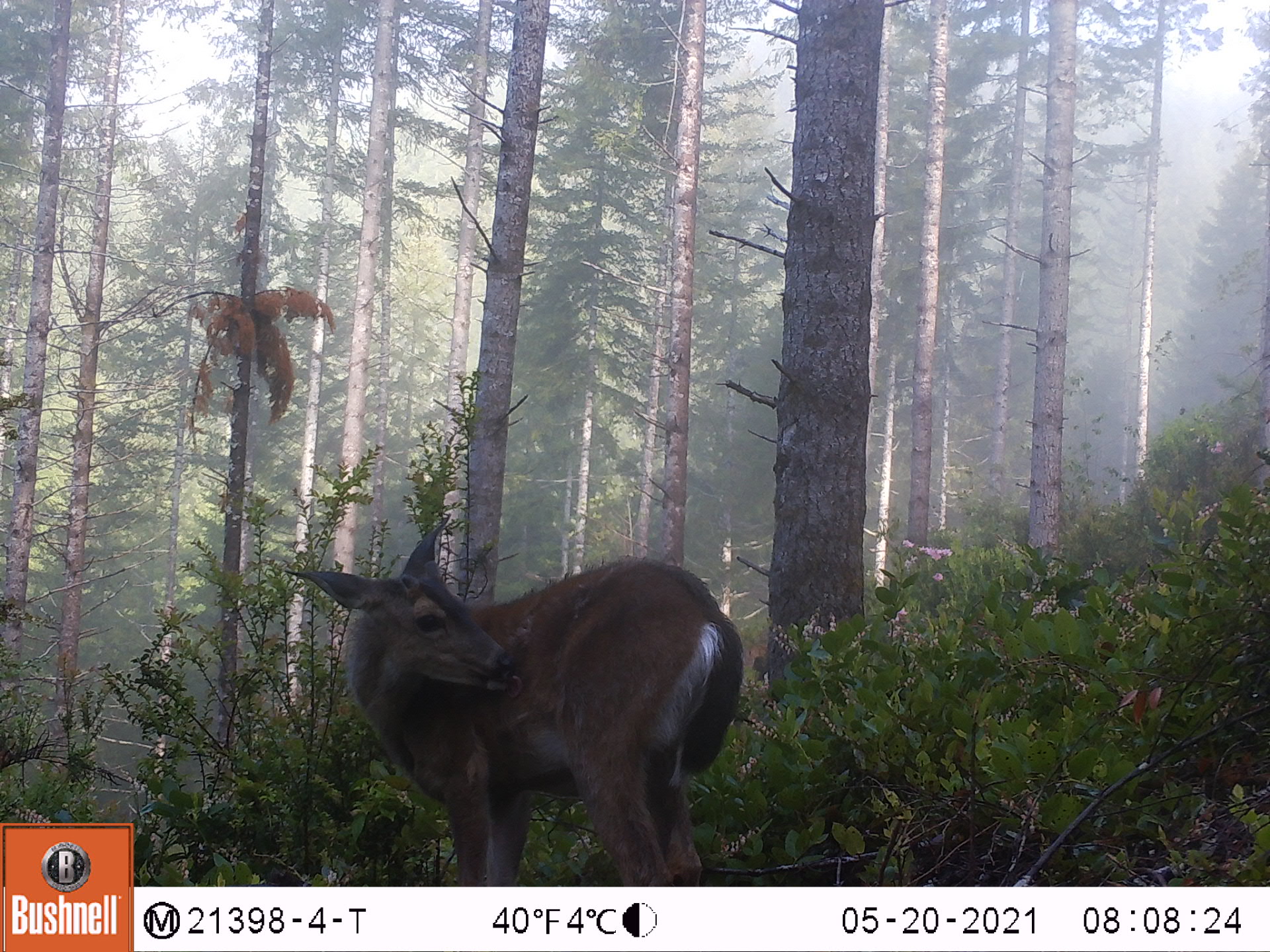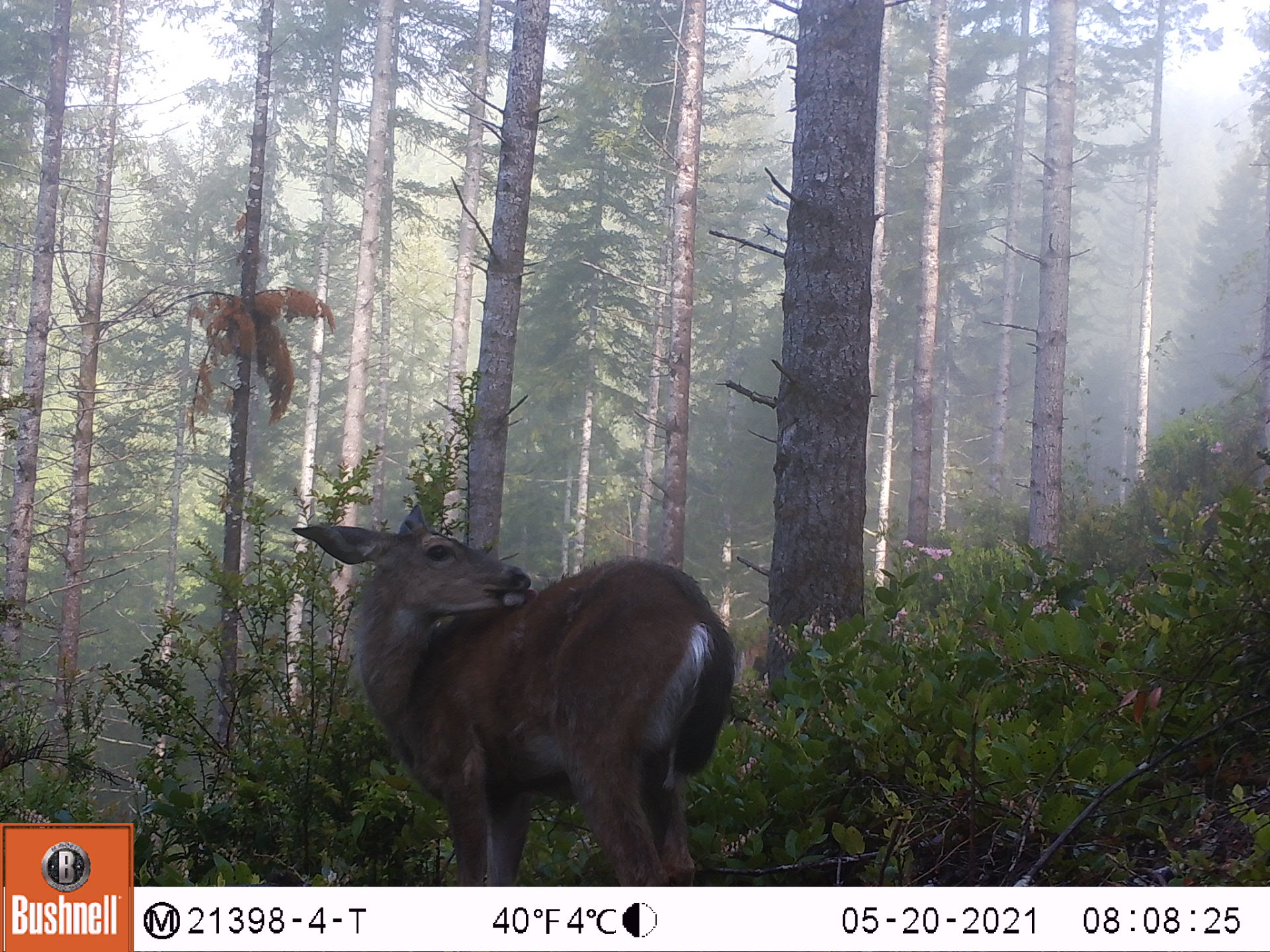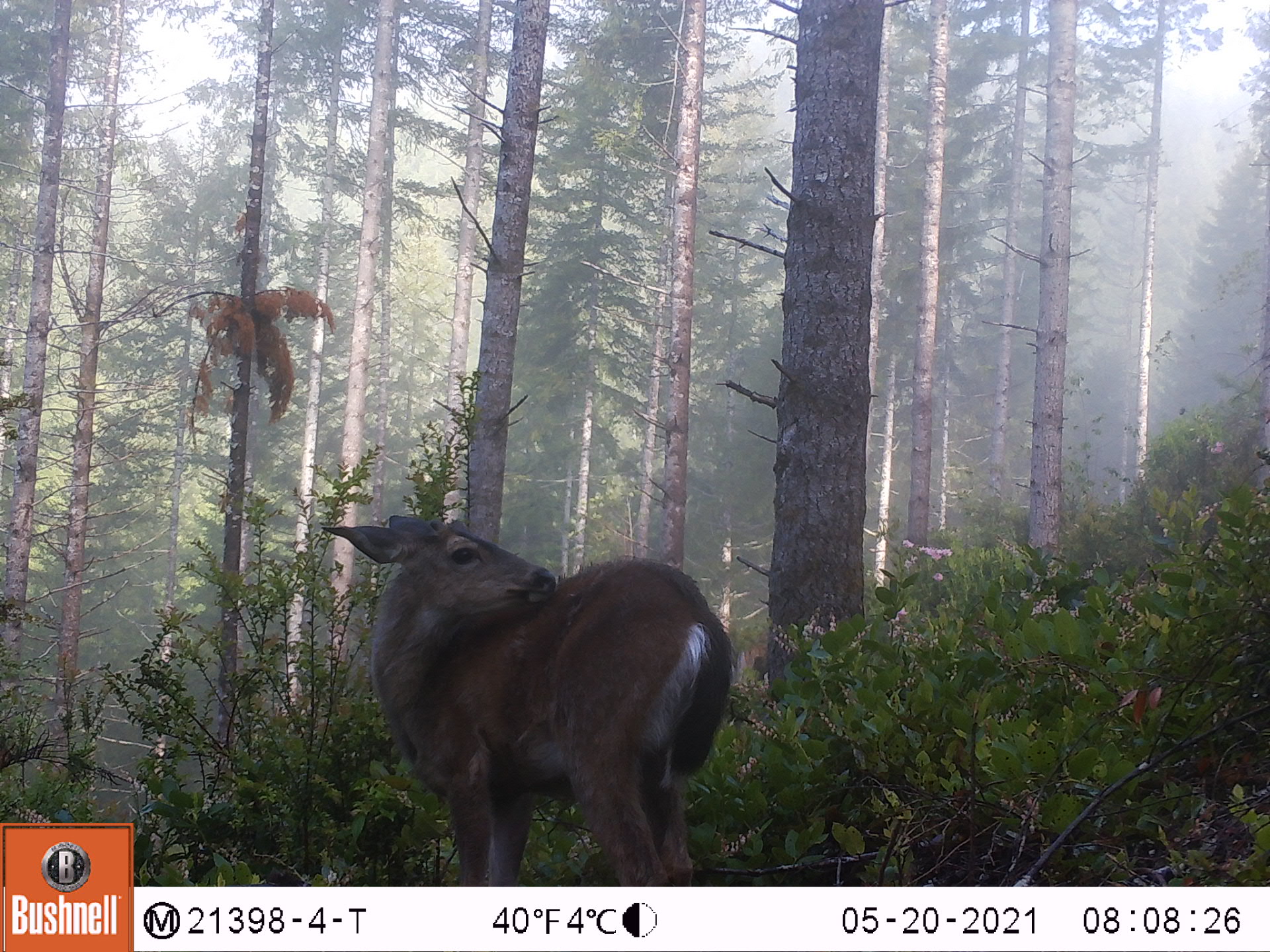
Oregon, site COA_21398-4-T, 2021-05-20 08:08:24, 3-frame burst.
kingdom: Animalia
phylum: Chordata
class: Mammalia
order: Artiodactyla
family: Cervidae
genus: Odocoileus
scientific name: Odocoileus hemionus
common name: black-tailed deer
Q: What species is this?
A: Black-tailed deer (Odocoileus hemionus).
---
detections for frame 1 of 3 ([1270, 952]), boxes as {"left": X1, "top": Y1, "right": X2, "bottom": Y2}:
black-tailed deer: {"left": 277, "top": 510, "right": 748, "bottom": 872}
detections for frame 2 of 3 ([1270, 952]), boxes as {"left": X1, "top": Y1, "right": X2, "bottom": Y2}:
black-tailed deer: {"left": 291, "top": 488, "right": 742, "bottom": 867}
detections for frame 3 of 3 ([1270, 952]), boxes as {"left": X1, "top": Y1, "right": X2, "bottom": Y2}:
black-tailed deer: {"left": 325, "top": 514, "right": 740, "bottom": 869}